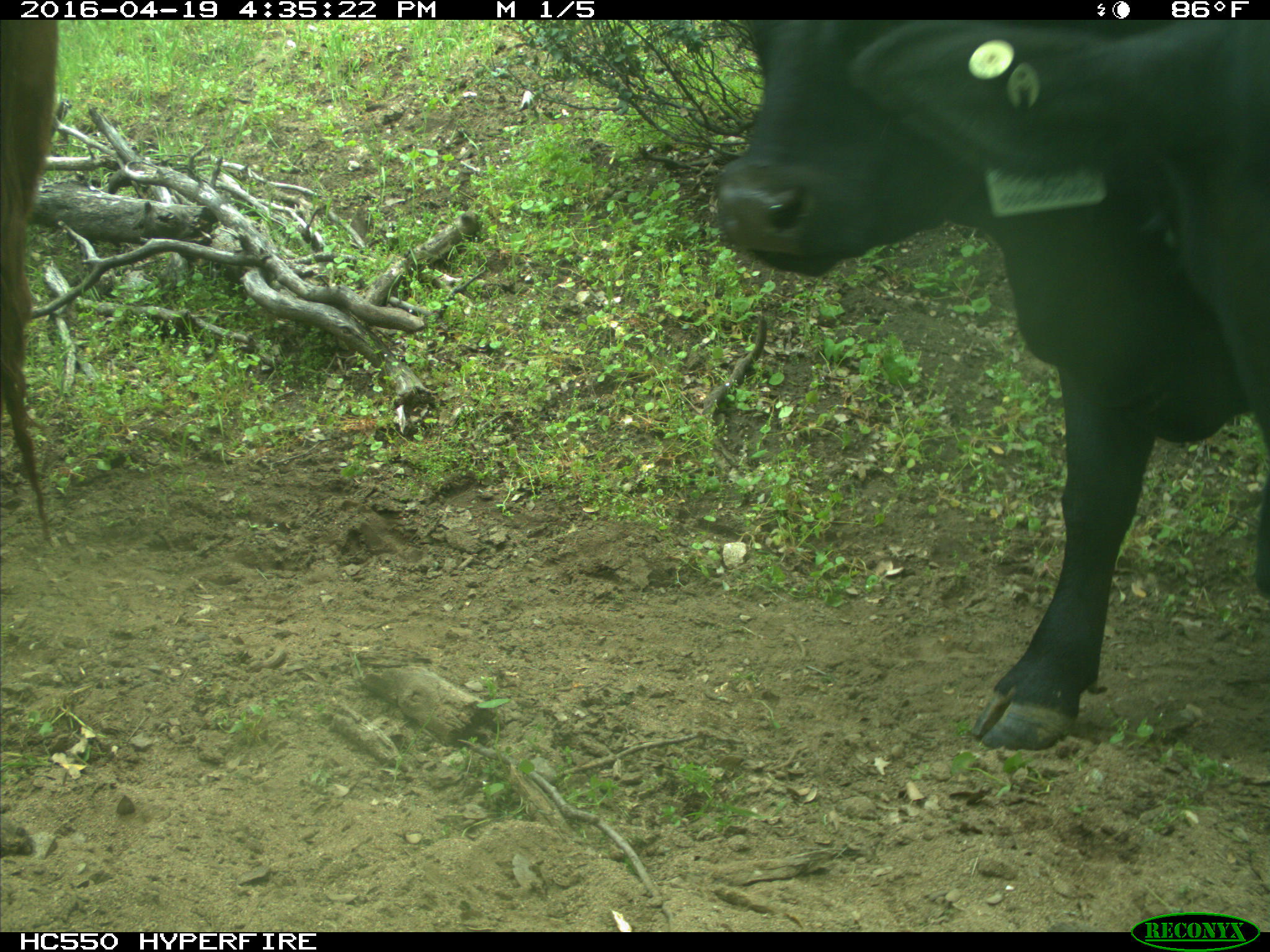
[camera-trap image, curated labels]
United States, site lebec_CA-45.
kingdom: Animalia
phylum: Chordata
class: Mammalia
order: Artiodactyla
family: Bovidae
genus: Bos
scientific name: Bos taurus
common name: domestic cow